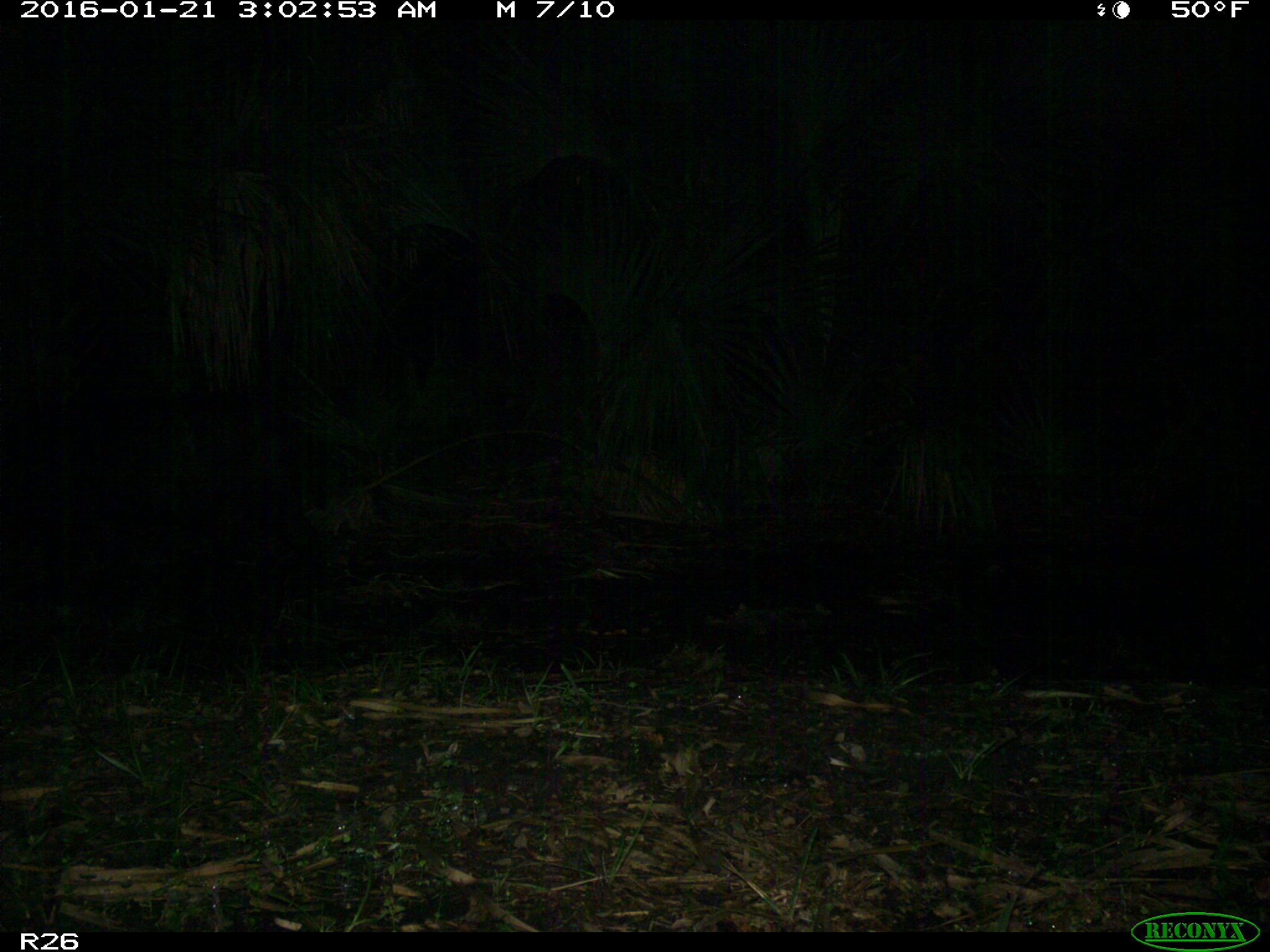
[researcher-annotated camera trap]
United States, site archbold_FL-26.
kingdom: Animalia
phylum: Chordata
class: Mammalia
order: Artiodactyla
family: Suidae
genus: Sus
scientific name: Sus scrofa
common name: wild boar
Sus scrofa (wild boar).